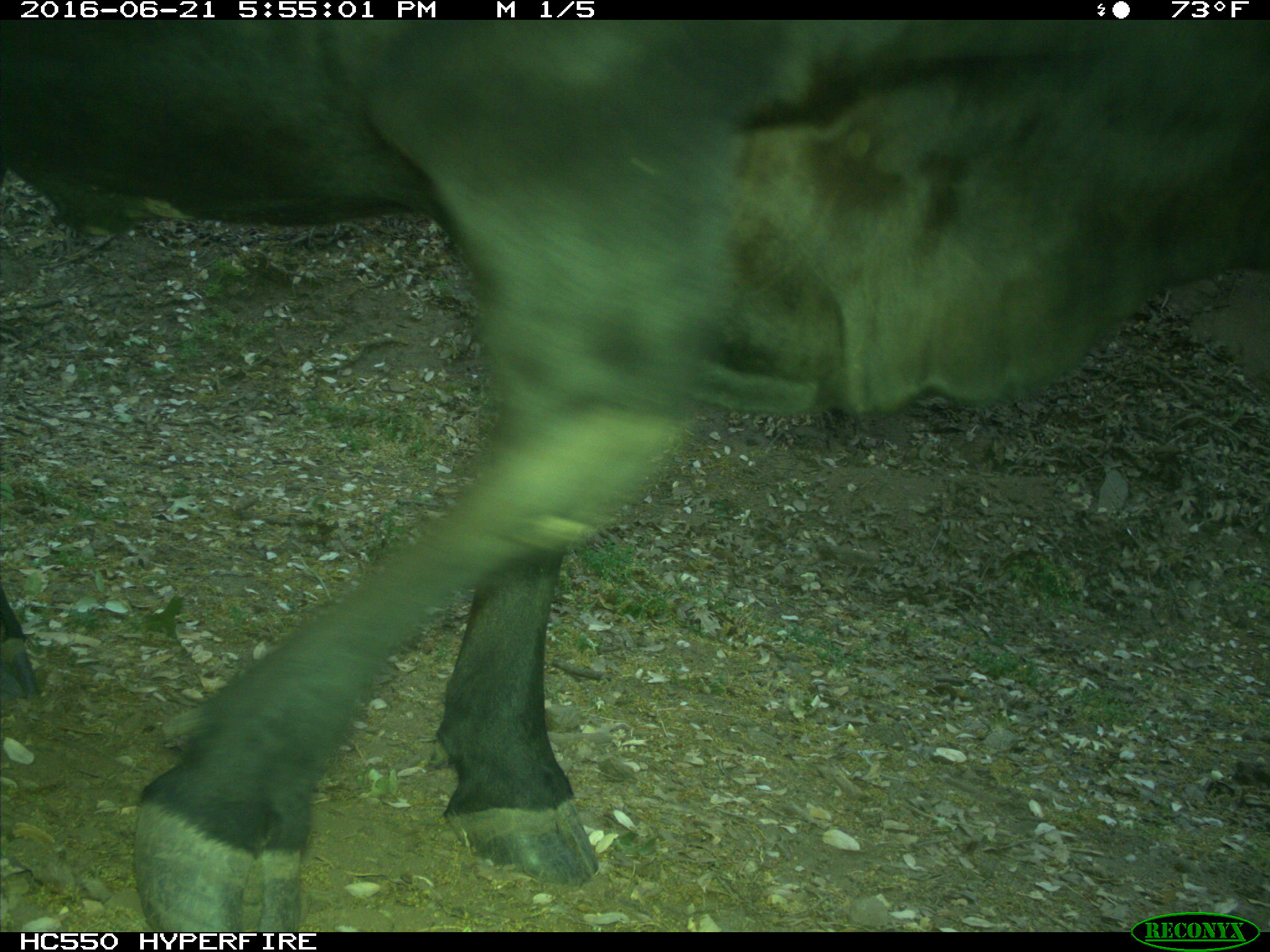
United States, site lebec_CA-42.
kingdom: Animalia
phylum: Chordata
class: Mammalia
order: Artiodactyla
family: Bovidae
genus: Bos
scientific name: Bos taurus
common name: domestic cow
Bos taurus (domestic cow).